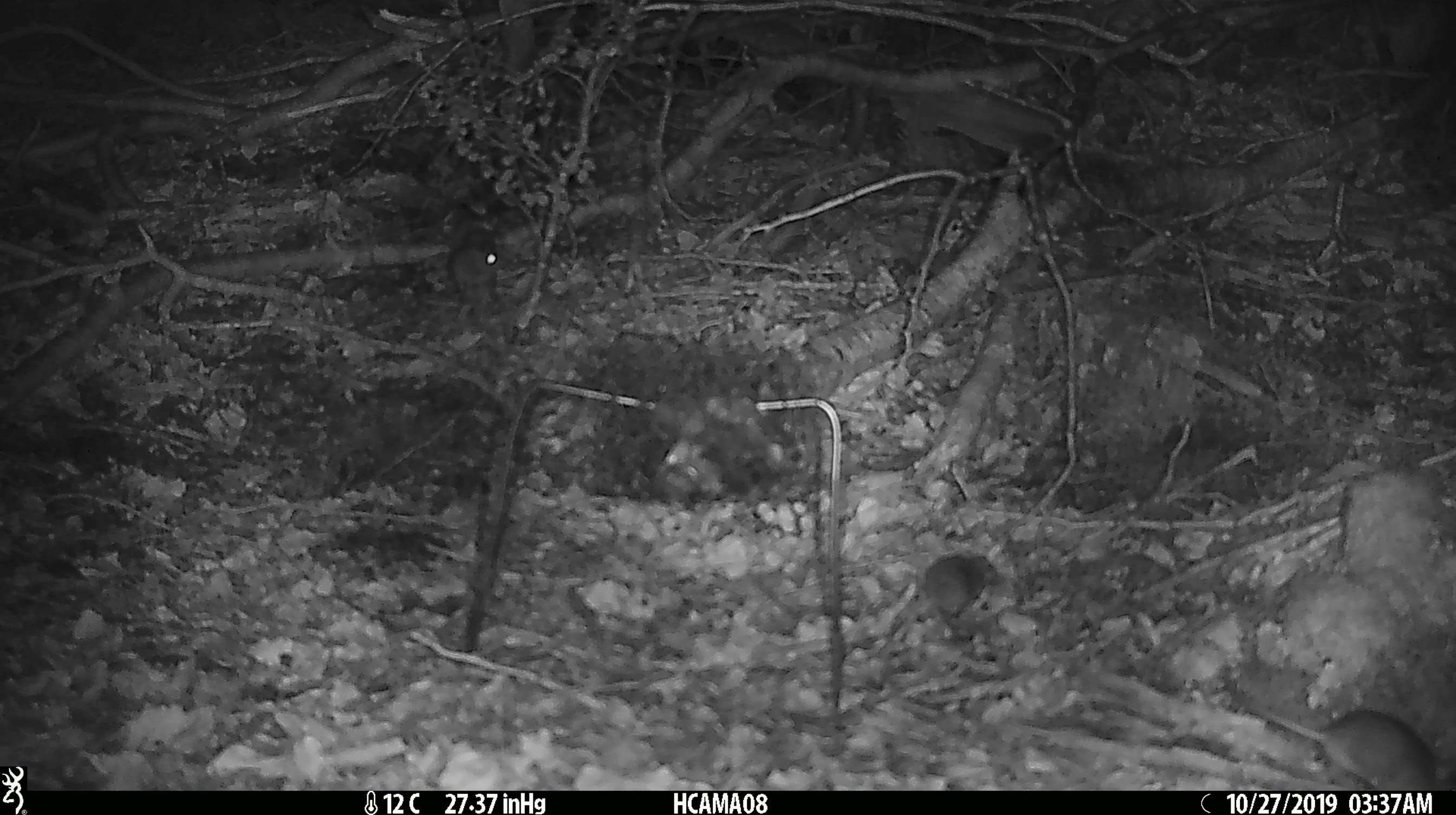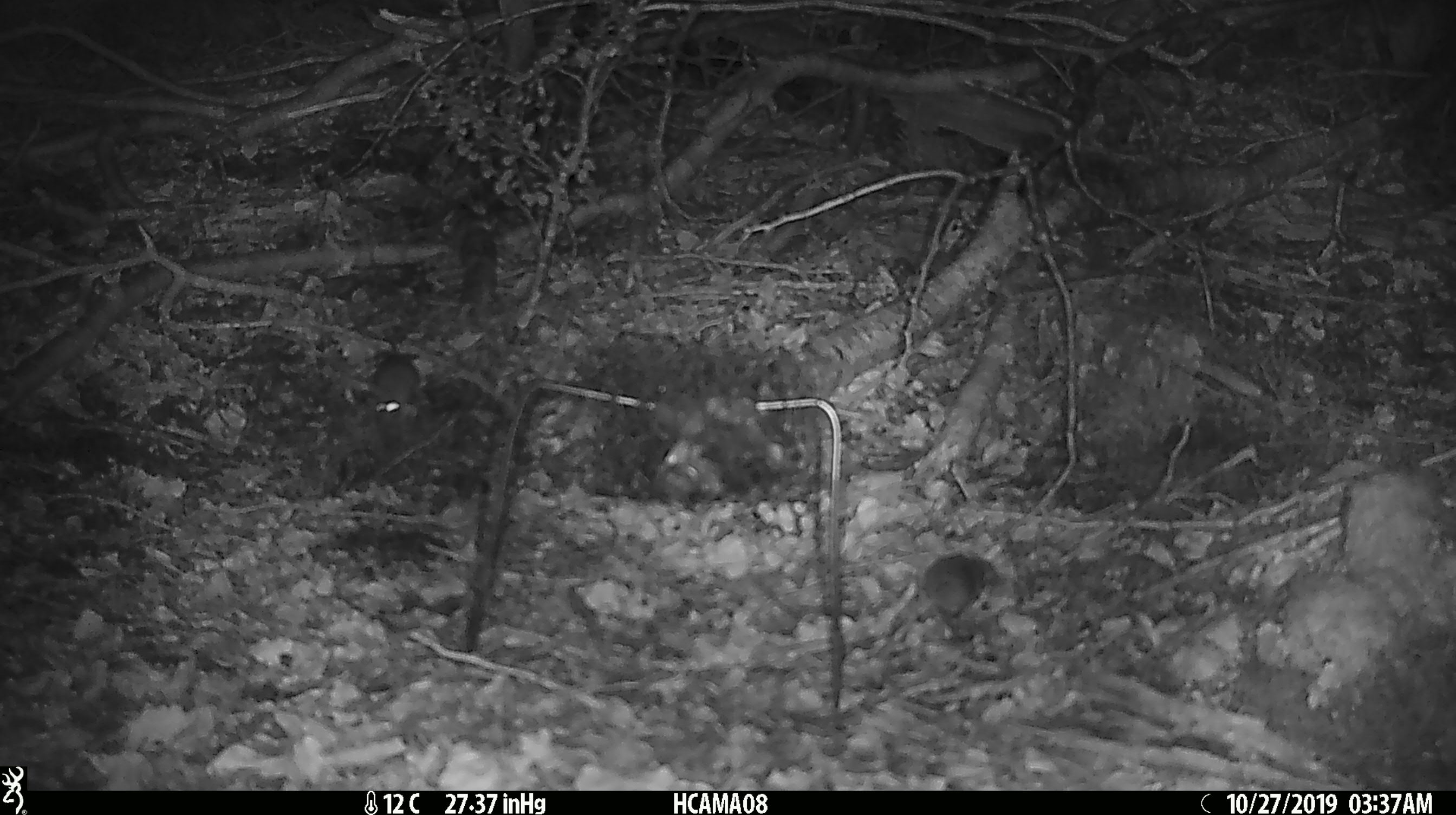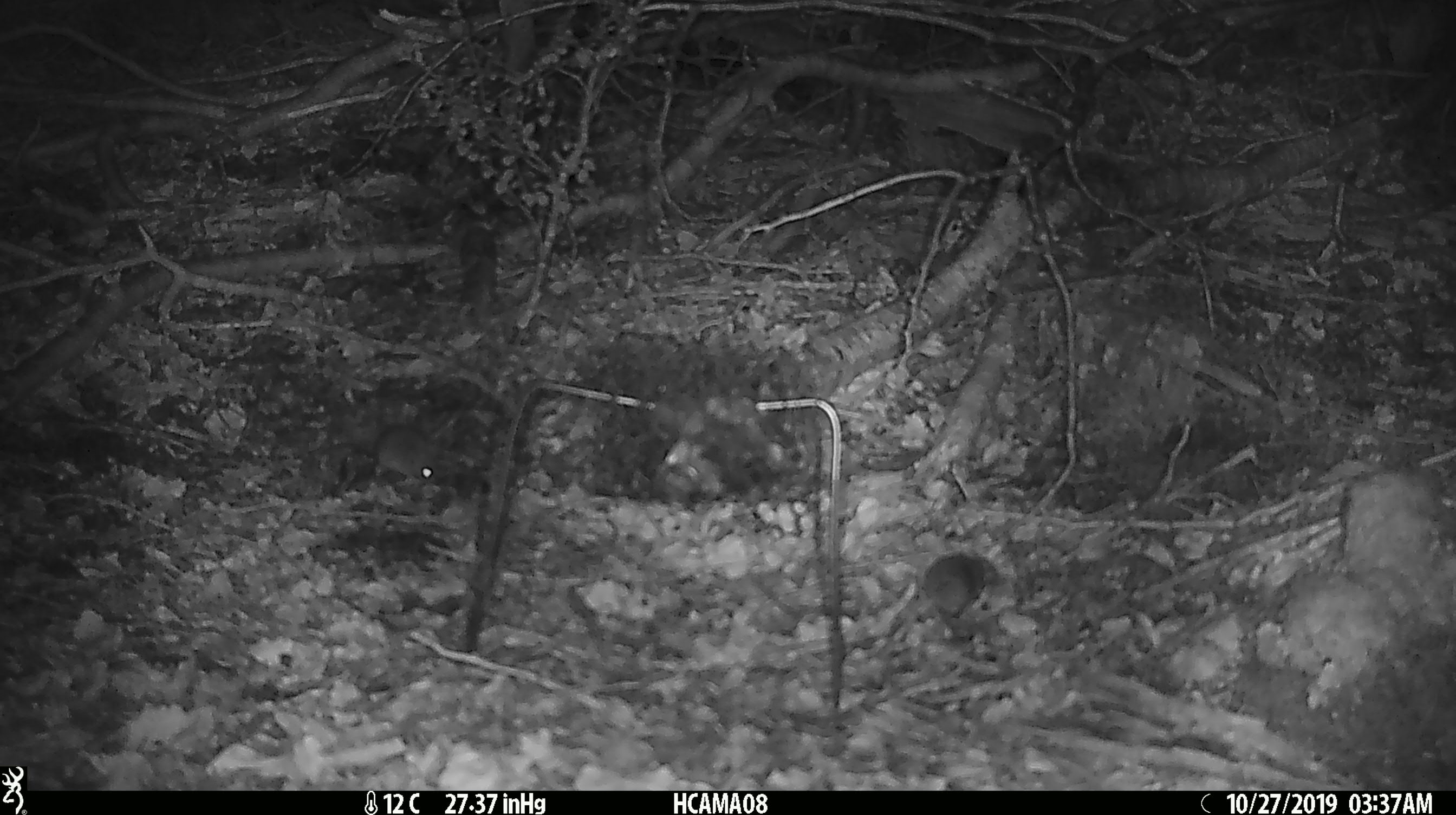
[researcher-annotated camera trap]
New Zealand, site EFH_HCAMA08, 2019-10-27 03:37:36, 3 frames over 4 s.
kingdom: Animalia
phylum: Chordata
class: Mammalia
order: Rodentia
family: Muridae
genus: Mus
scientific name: Mus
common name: mouse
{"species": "mouse (Mus)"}